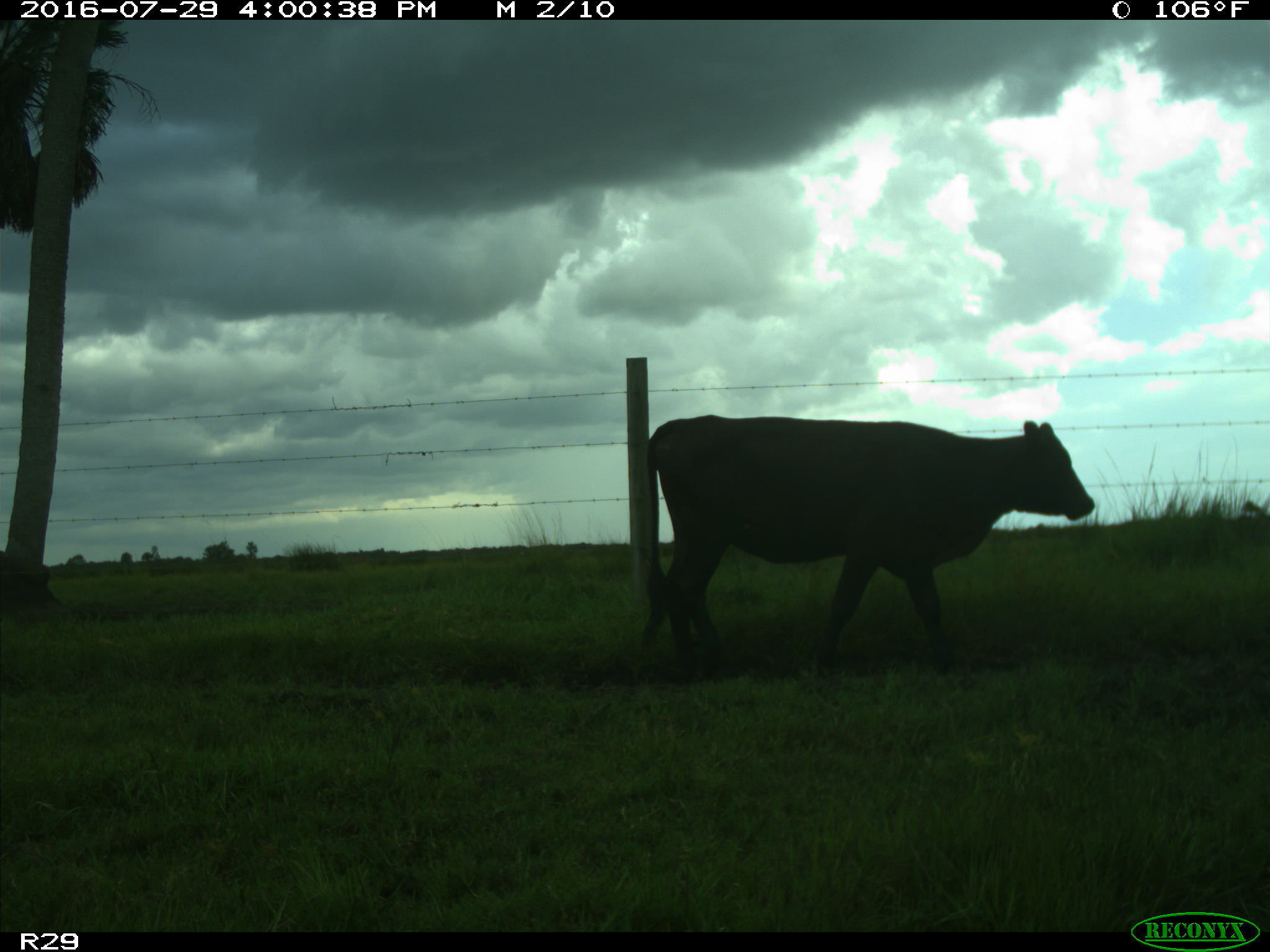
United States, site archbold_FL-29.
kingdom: Animalia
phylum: Chordata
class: Mammalia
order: Artiodactyla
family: Bovidae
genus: Bos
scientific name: Bos taurus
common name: domestic cow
Bos taurus (domestic cow).